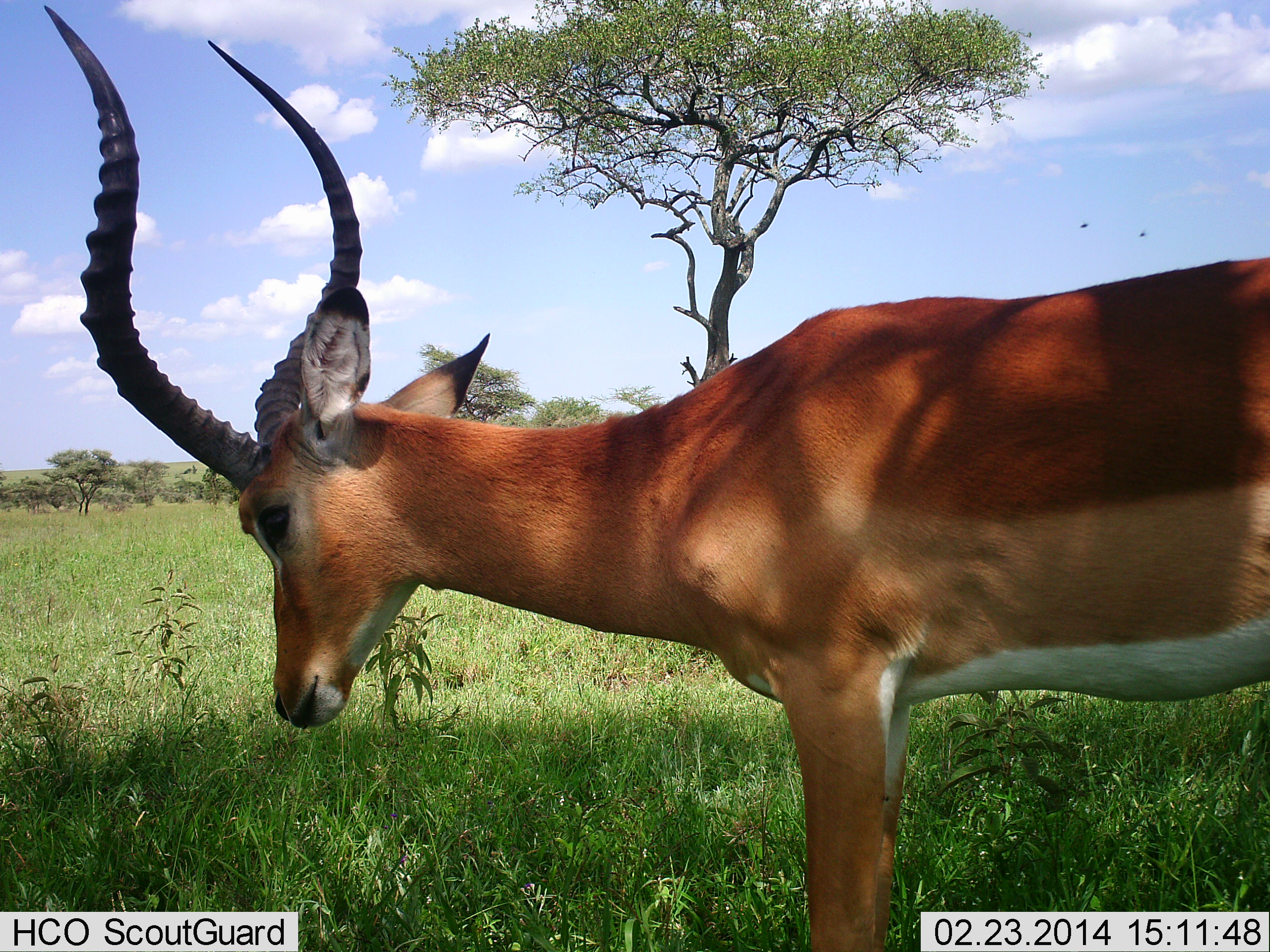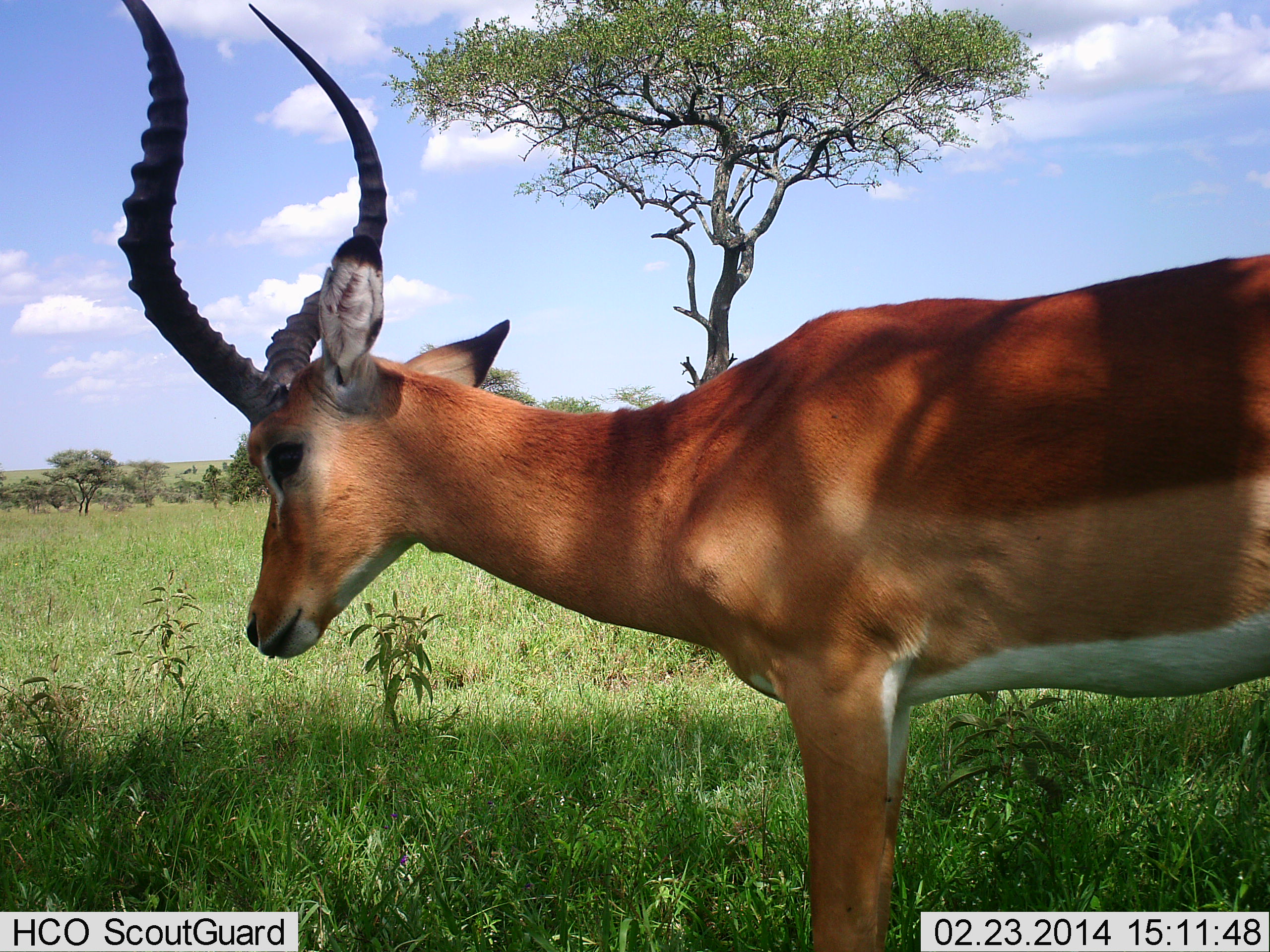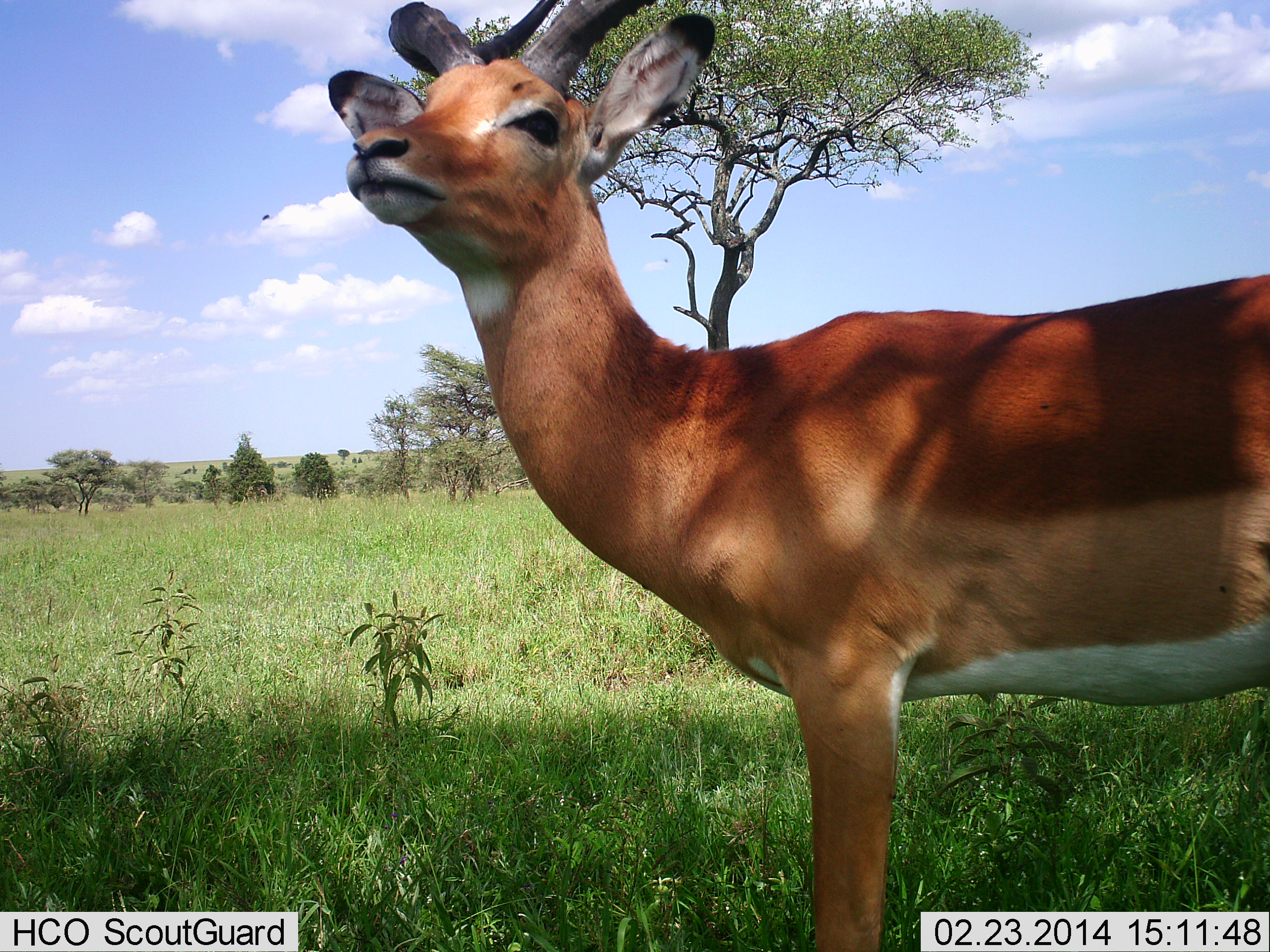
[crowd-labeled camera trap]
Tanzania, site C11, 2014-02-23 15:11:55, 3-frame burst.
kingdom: Animalia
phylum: Chordata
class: Mammalia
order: Artiodactyla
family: Bovidae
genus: Aepyceros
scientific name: Aepyceros melampus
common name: impala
Impala (Aepyceros melampus), count 1. Behavior (volunteer vote fractions): standing 100%, resting 0%, moving 0%, interacting 0%. Young present (vote fraction): 0%. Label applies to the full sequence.